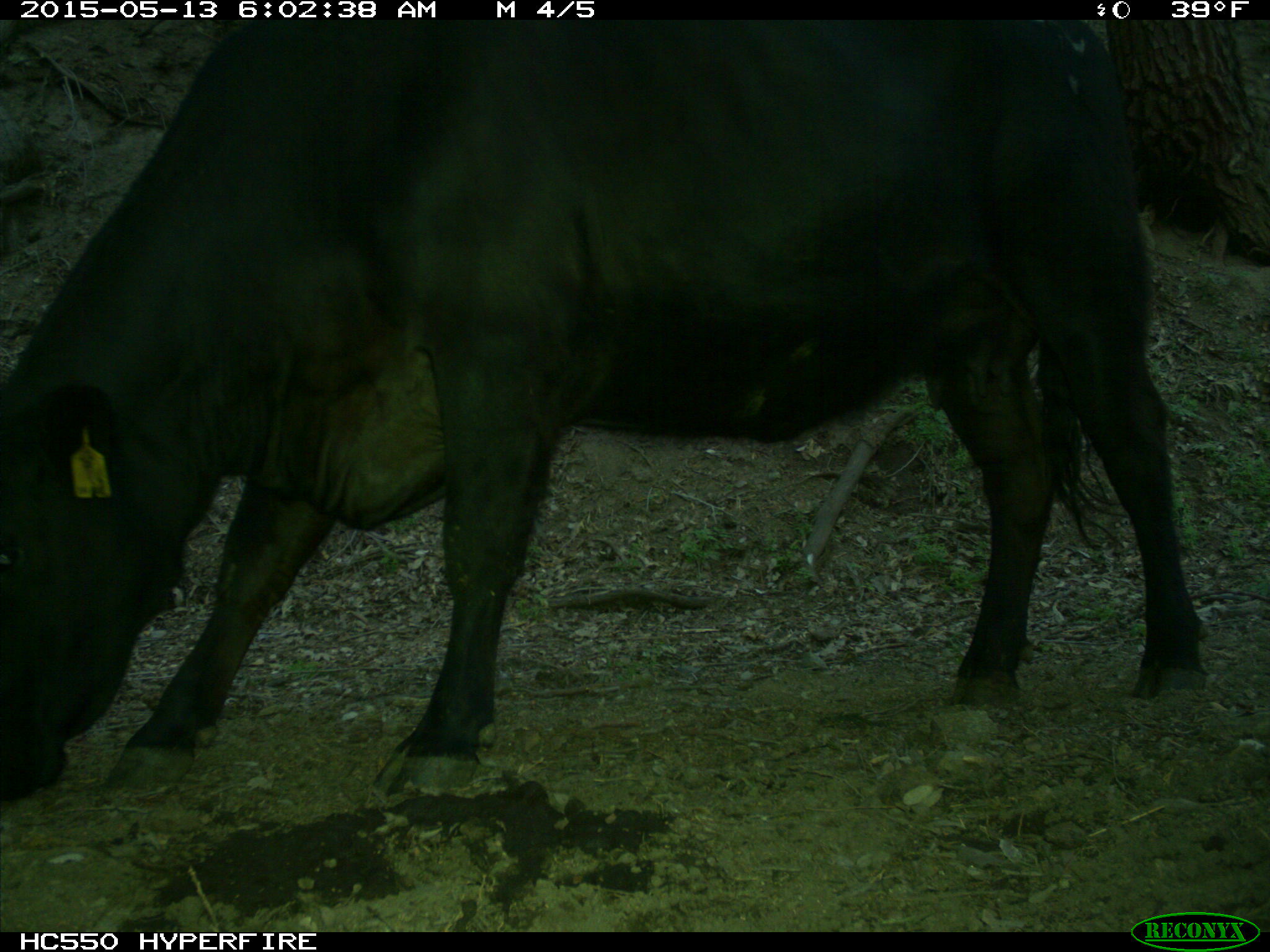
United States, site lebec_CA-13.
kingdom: Animalia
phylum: Chordata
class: Mammalia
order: Artiodactyla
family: Bovidae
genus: Bos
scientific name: Bos taurus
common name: domestic cow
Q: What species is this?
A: Bos taurus (domestic cow).